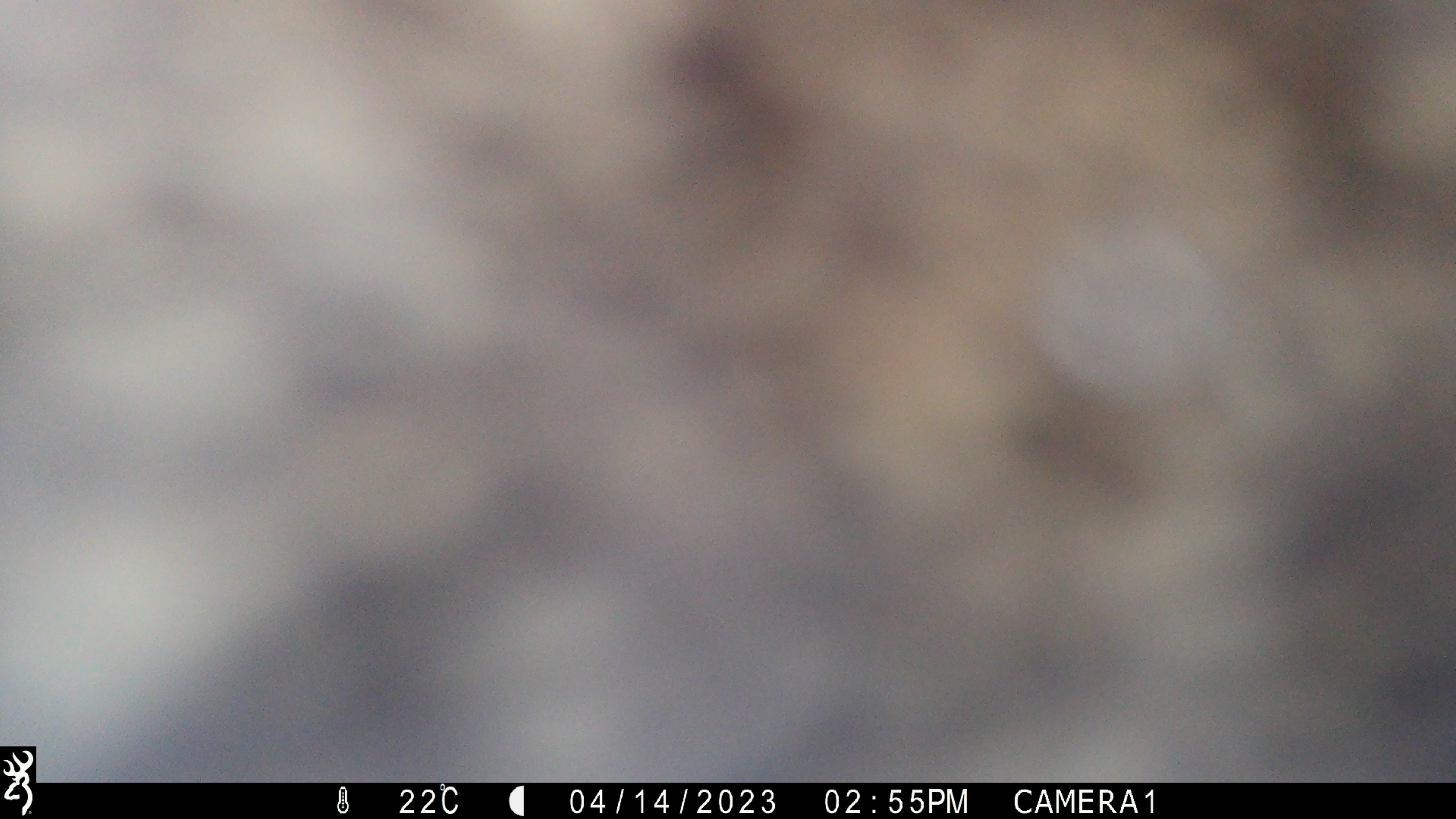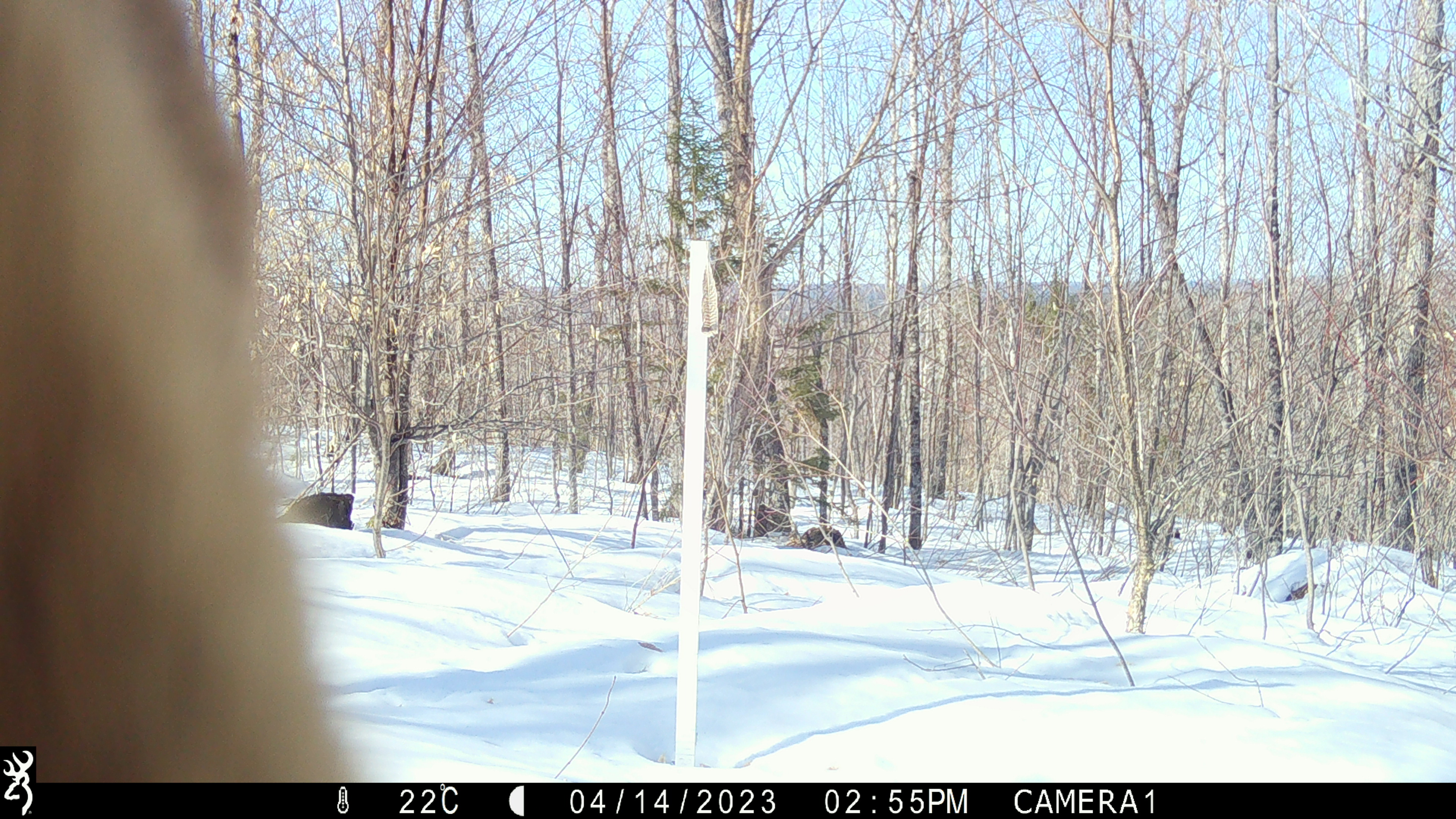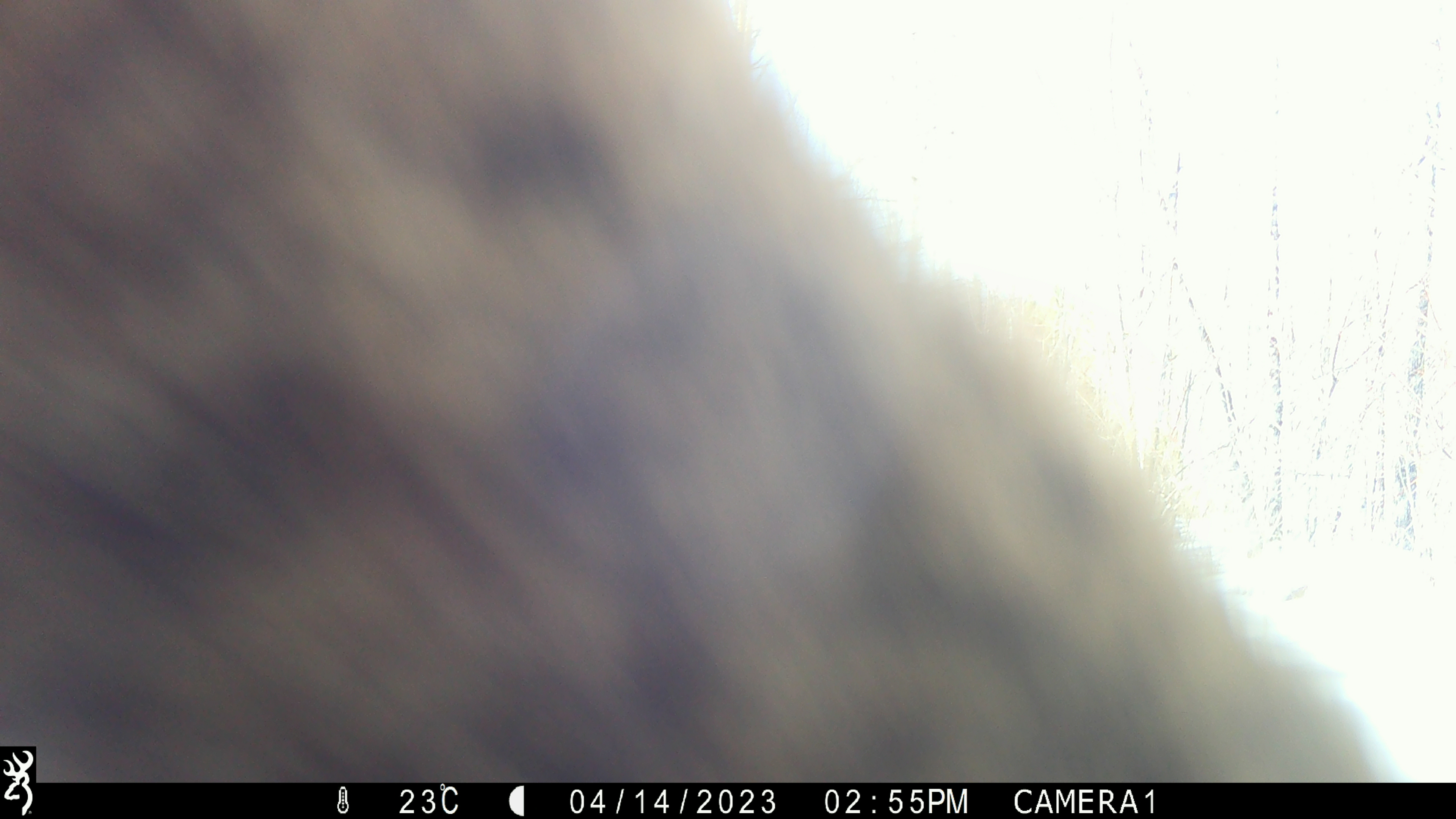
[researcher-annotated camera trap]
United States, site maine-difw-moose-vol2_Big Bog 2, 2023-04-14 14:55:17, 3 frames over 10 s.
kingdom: Animalia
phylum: Chordata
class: Mammalia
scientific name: Mammalia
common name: mammal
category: mammal sp.